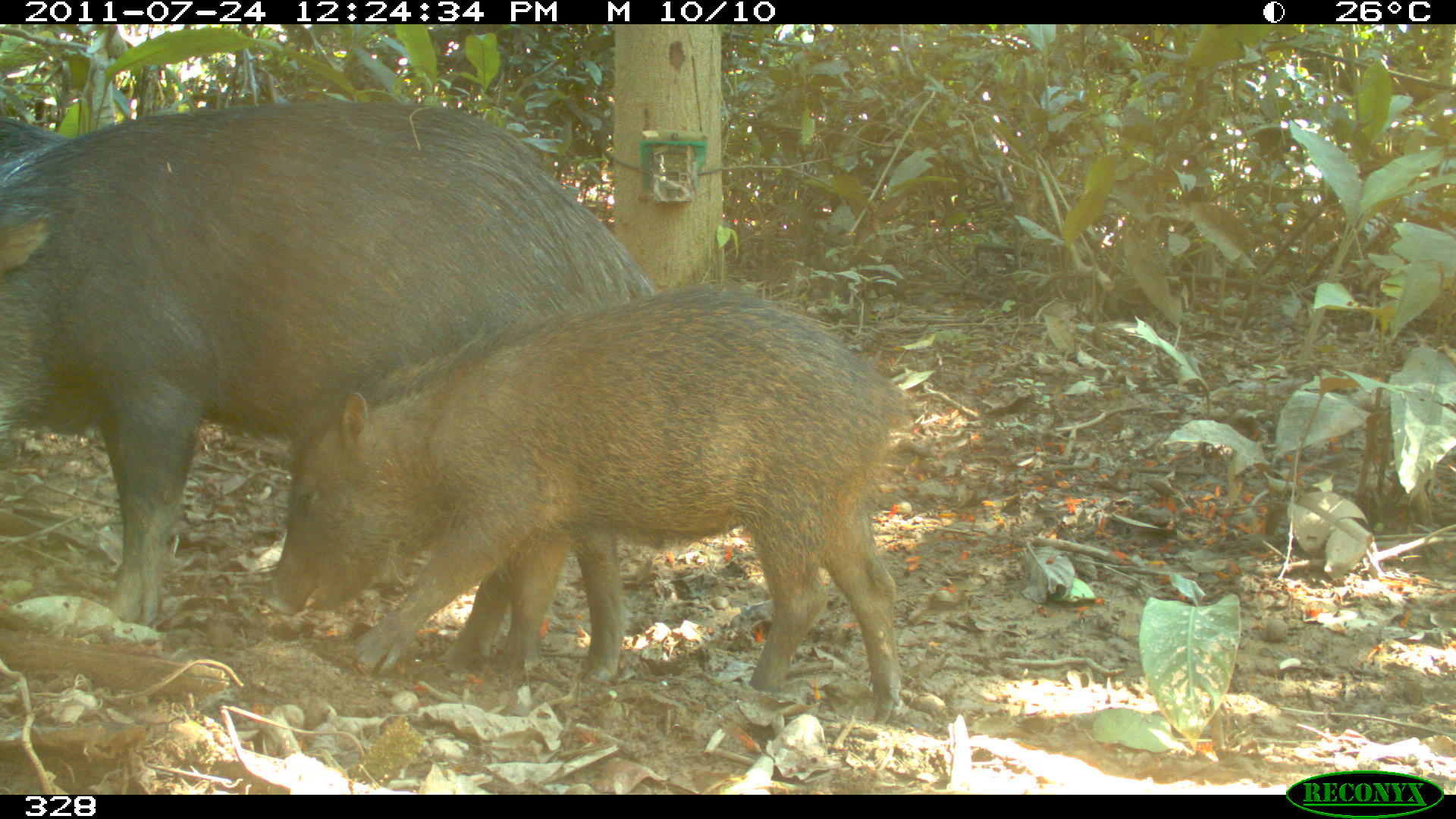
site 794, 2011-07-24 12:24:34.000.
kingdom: Animalia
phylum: Chordata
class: Mammalia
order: Artiodactyla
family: Tayassuidae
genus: Tayassu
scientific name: Tayassu pecari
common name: white-lipped peccary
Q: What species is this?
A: Tayassu pecari (white-lipped peccary).